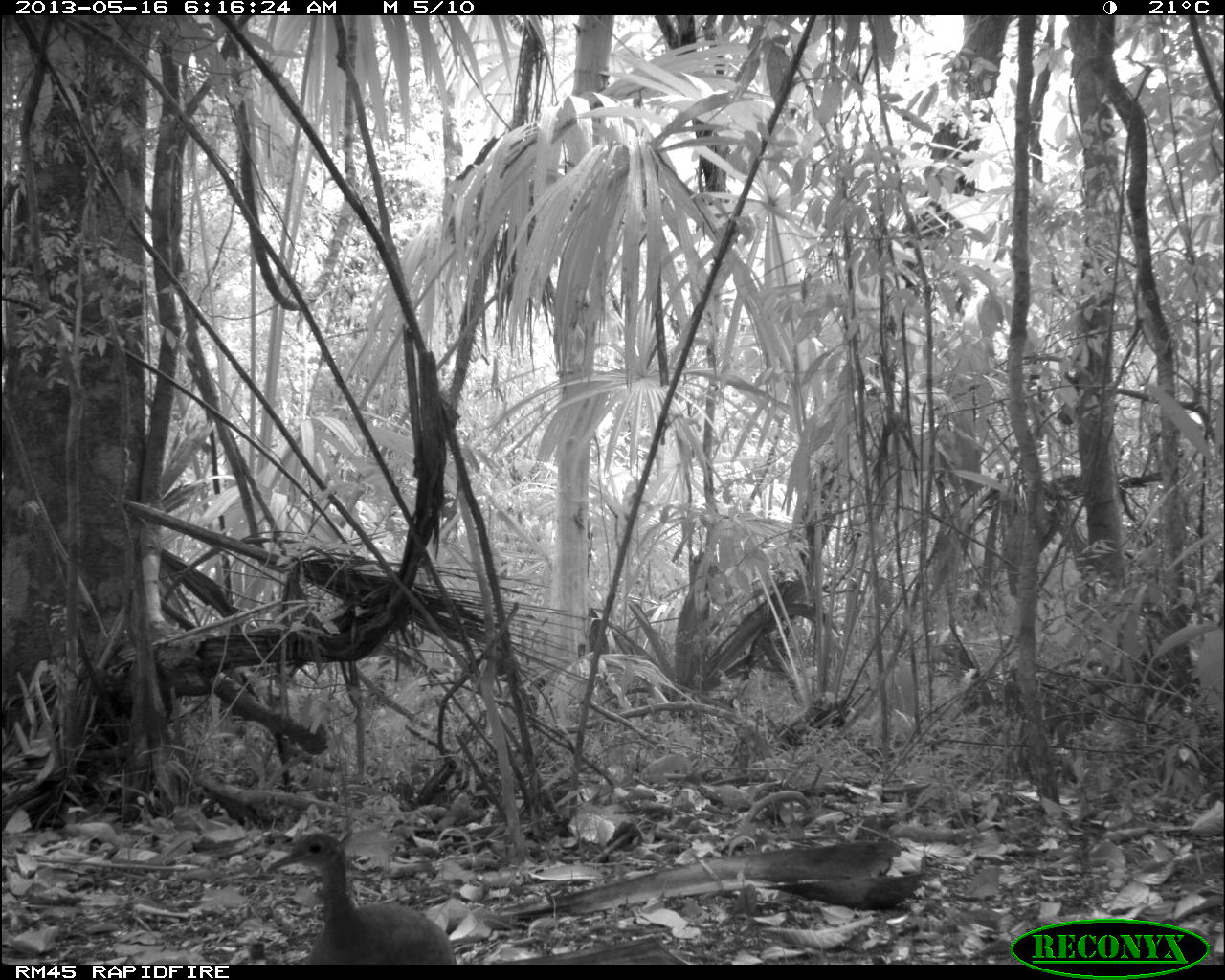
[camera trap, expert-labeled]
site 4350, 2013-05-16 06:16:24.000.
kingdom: Animalia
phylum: Chordata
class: Aves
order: Tinamiformes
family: Tinamidae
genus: Tinamus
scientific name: Tinamus major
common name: great tinamou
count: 1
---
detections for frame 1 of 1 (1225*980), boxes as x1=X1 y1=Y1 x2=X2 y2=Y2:
tinamus major: x1=265 y1=829 x2=456 y2=961